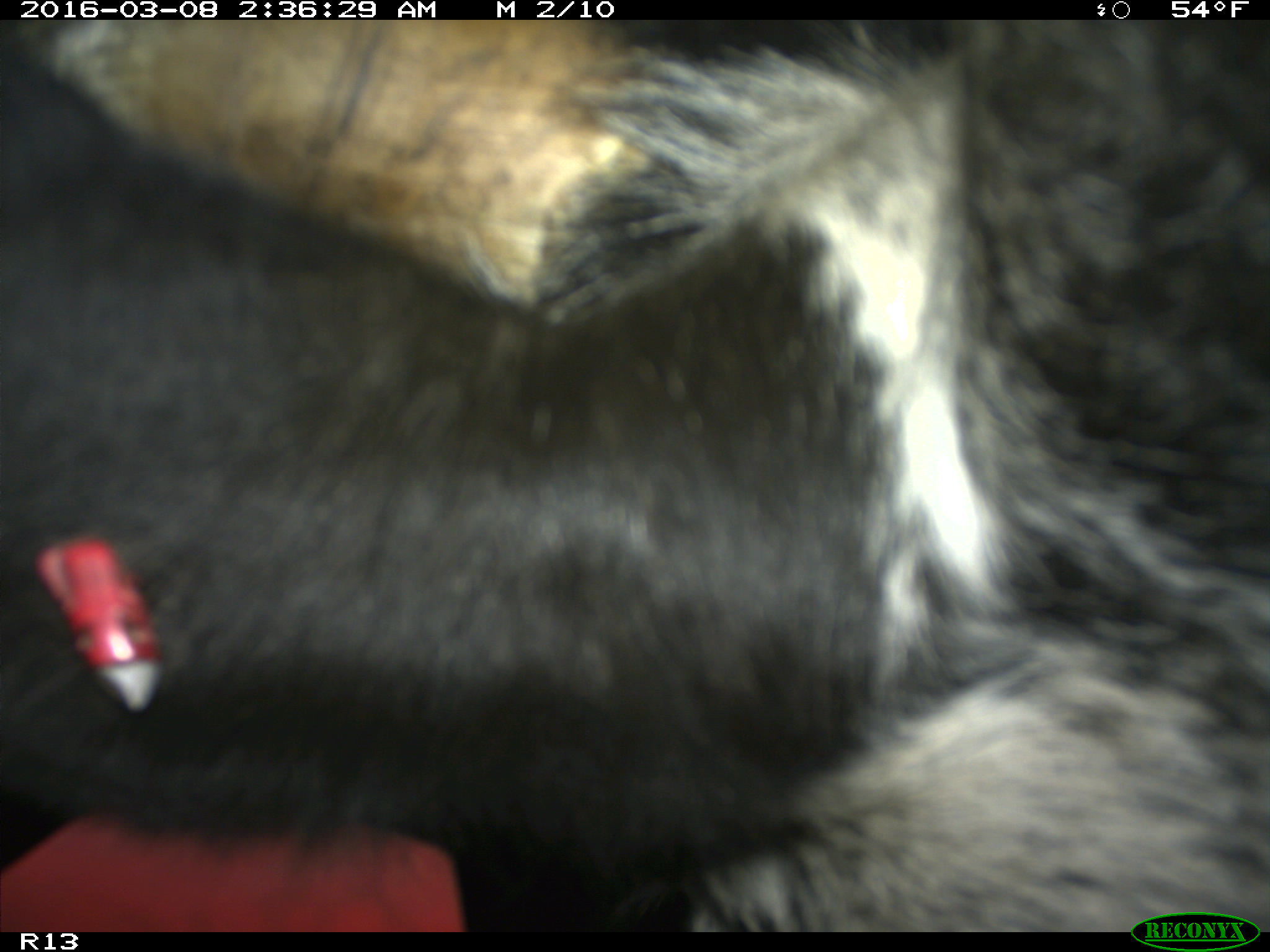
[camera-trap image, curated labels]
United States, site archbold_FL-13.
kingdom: Animalia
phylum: Chordata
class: Mammalia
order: Artiodactyla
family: Bovidae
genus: Bos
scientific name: Bos taurus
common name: domestic cow